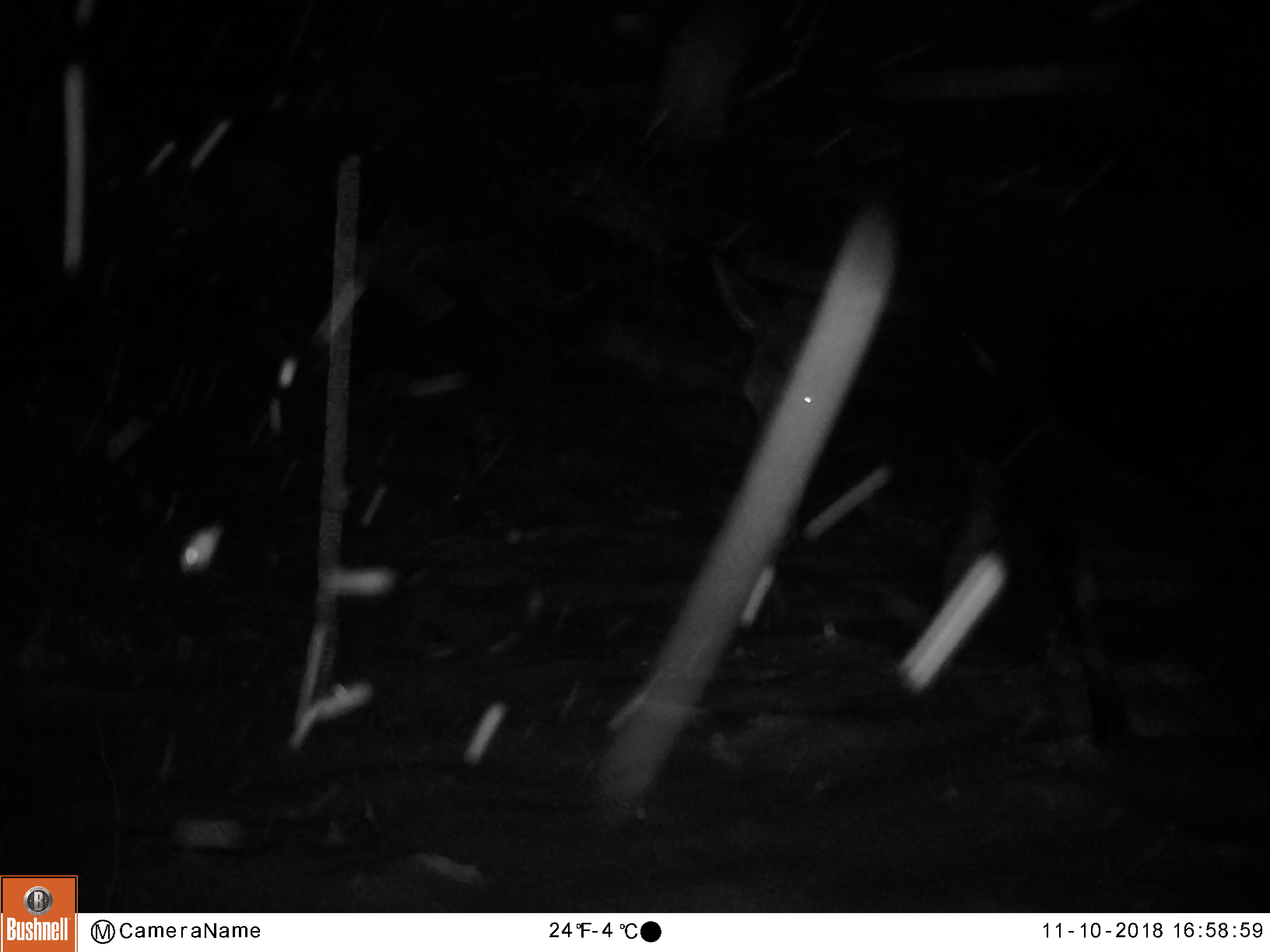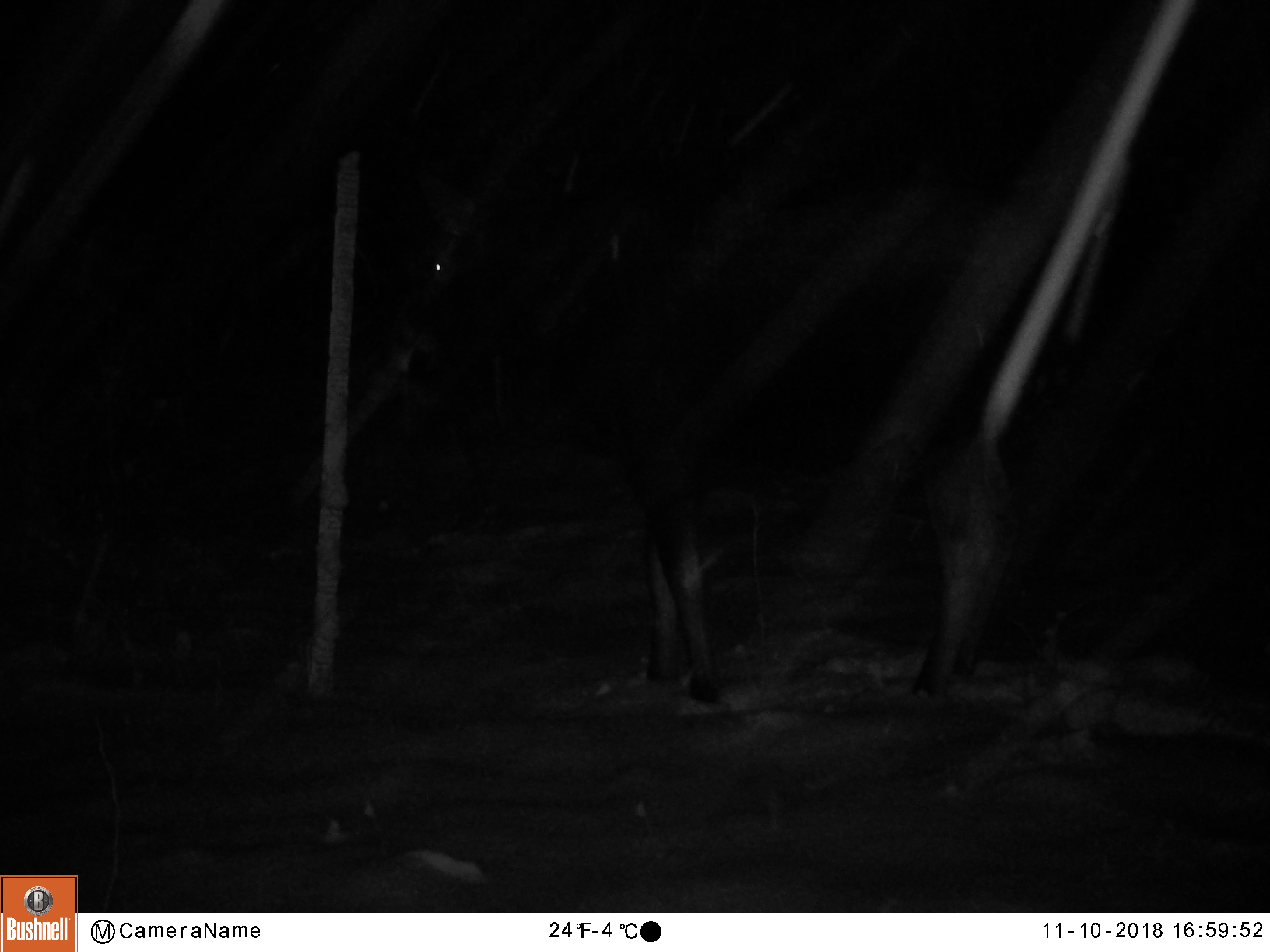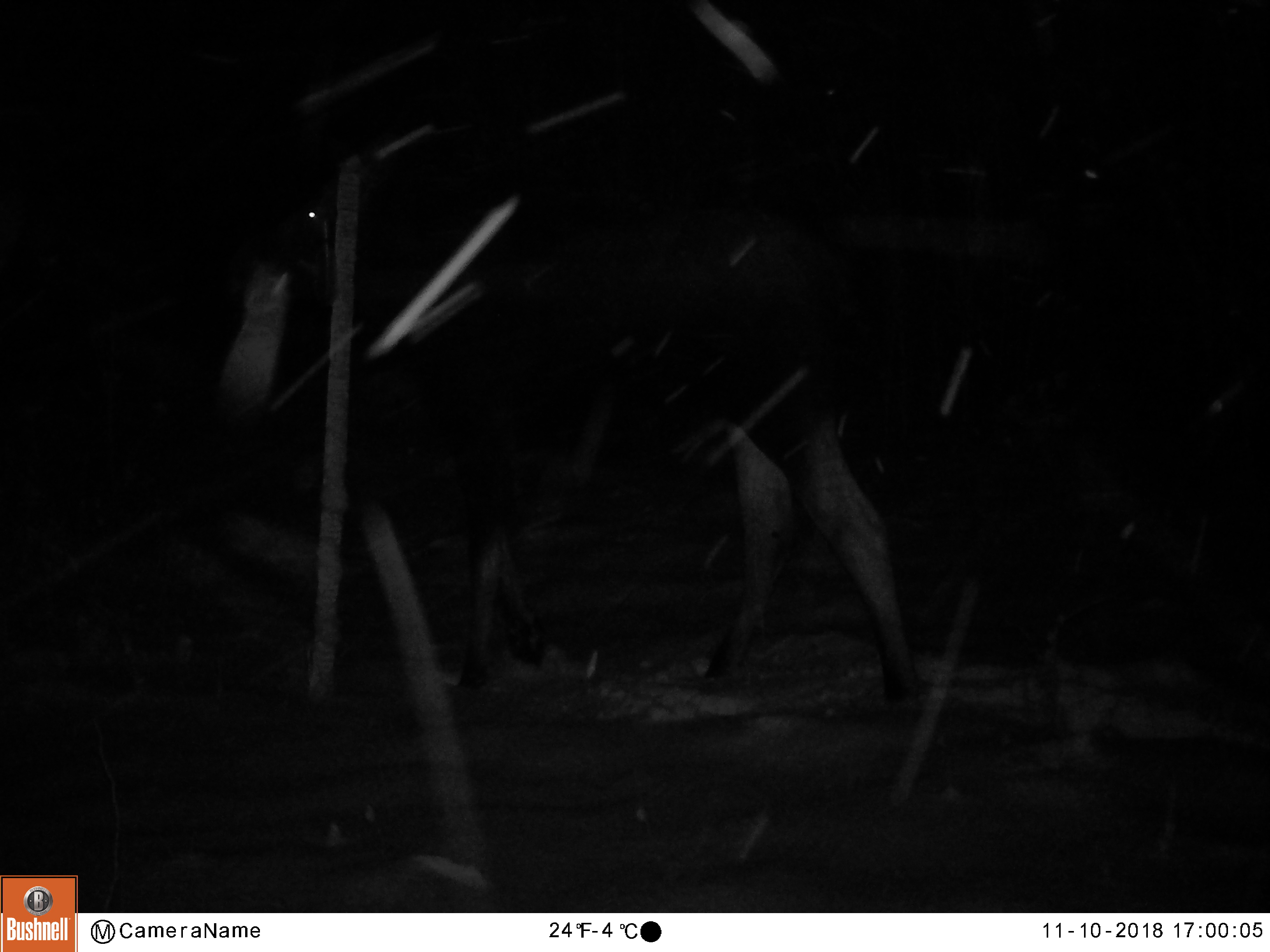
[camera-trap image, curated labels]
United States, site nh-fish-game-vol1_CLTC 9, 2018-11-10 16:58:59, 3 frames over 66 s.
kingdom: Animalia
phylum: Chordata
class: Mammalia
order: Artiodactyla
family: Cervidae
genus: Alces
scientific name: Alces alces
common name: moose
Moose (Alces alces).